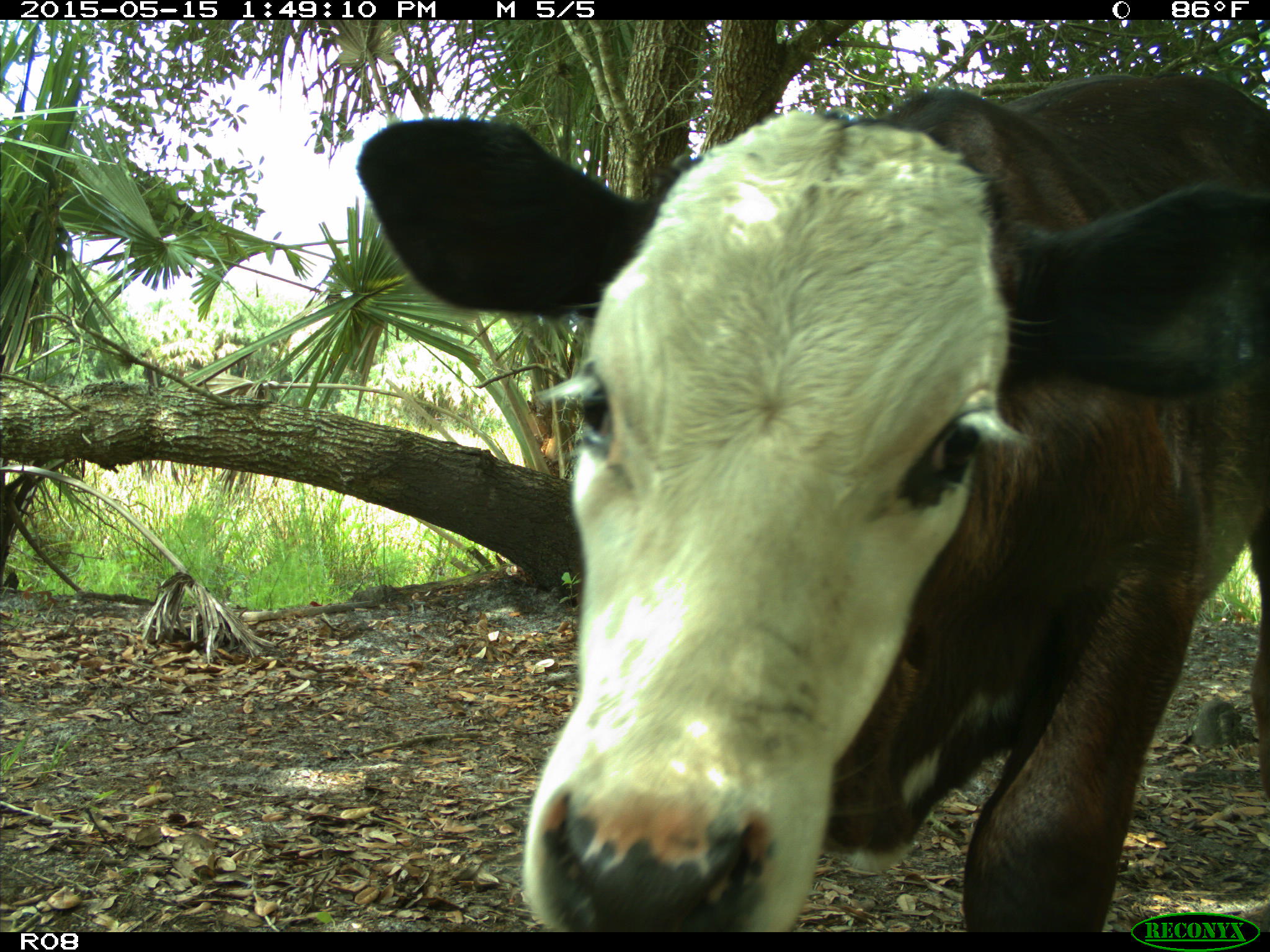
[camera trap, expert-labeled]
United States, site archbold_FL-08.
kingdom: Animalia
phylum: Chordata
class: Mammalia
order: Artiodactyla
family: Bovidae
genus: Bos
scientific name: Bos taurus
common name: domestic cow